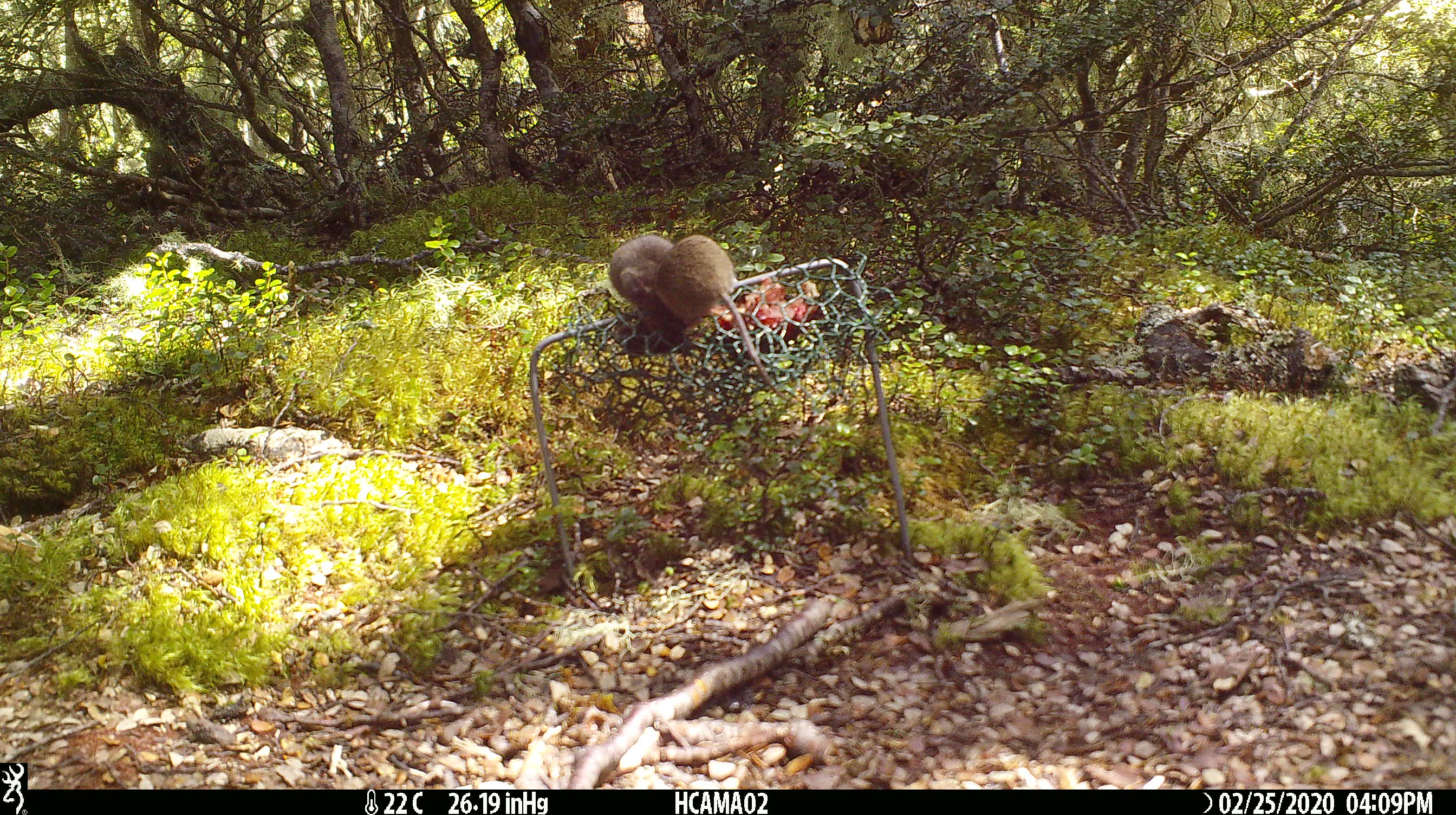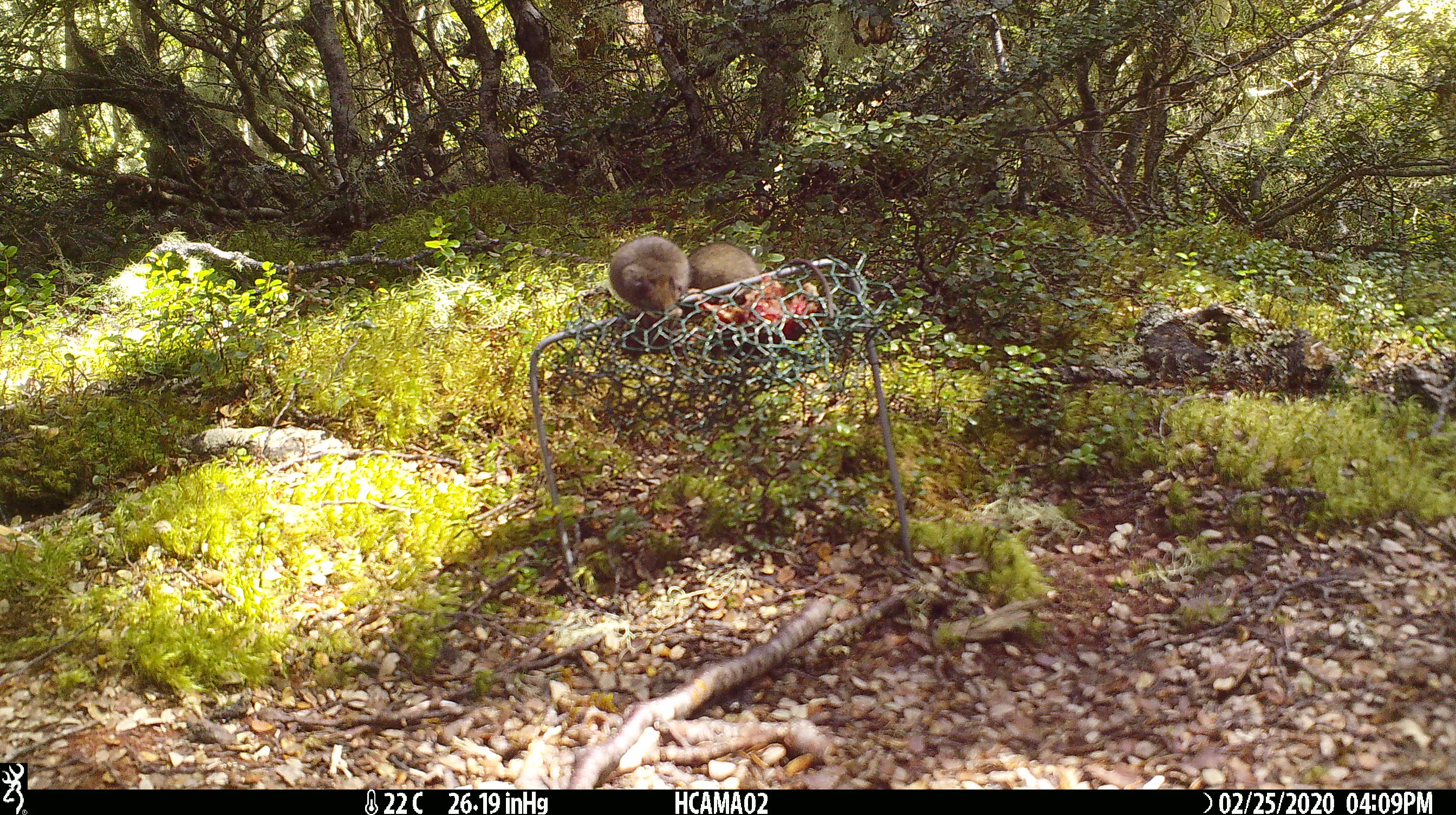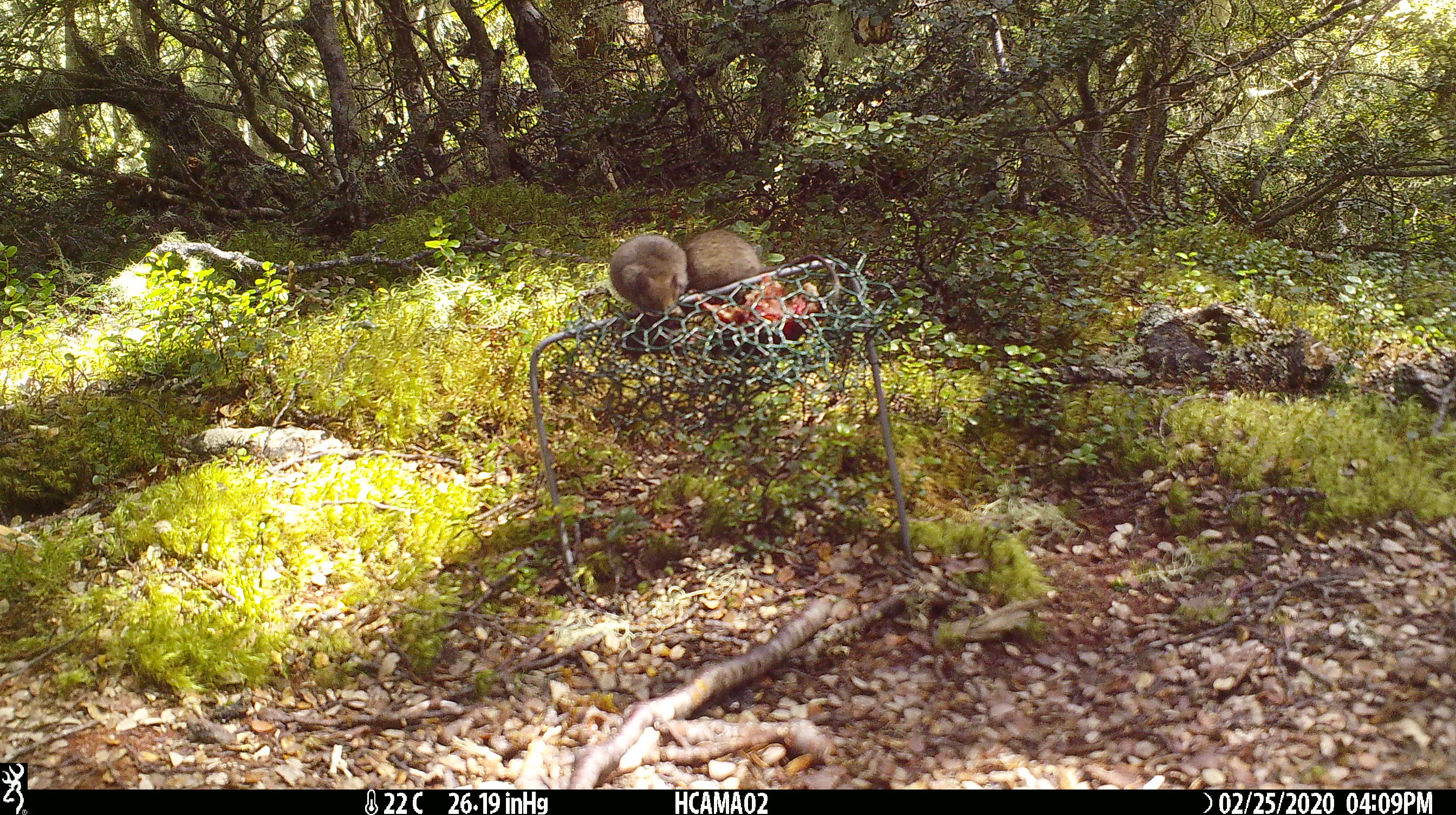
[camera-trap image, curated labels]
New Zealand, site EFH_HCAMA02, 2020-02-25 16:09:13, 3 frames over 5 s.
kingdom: Animalia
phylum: Chordata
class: Mammalia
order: Rodentia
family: Muridae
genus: Mus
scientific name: Mus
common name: mouse